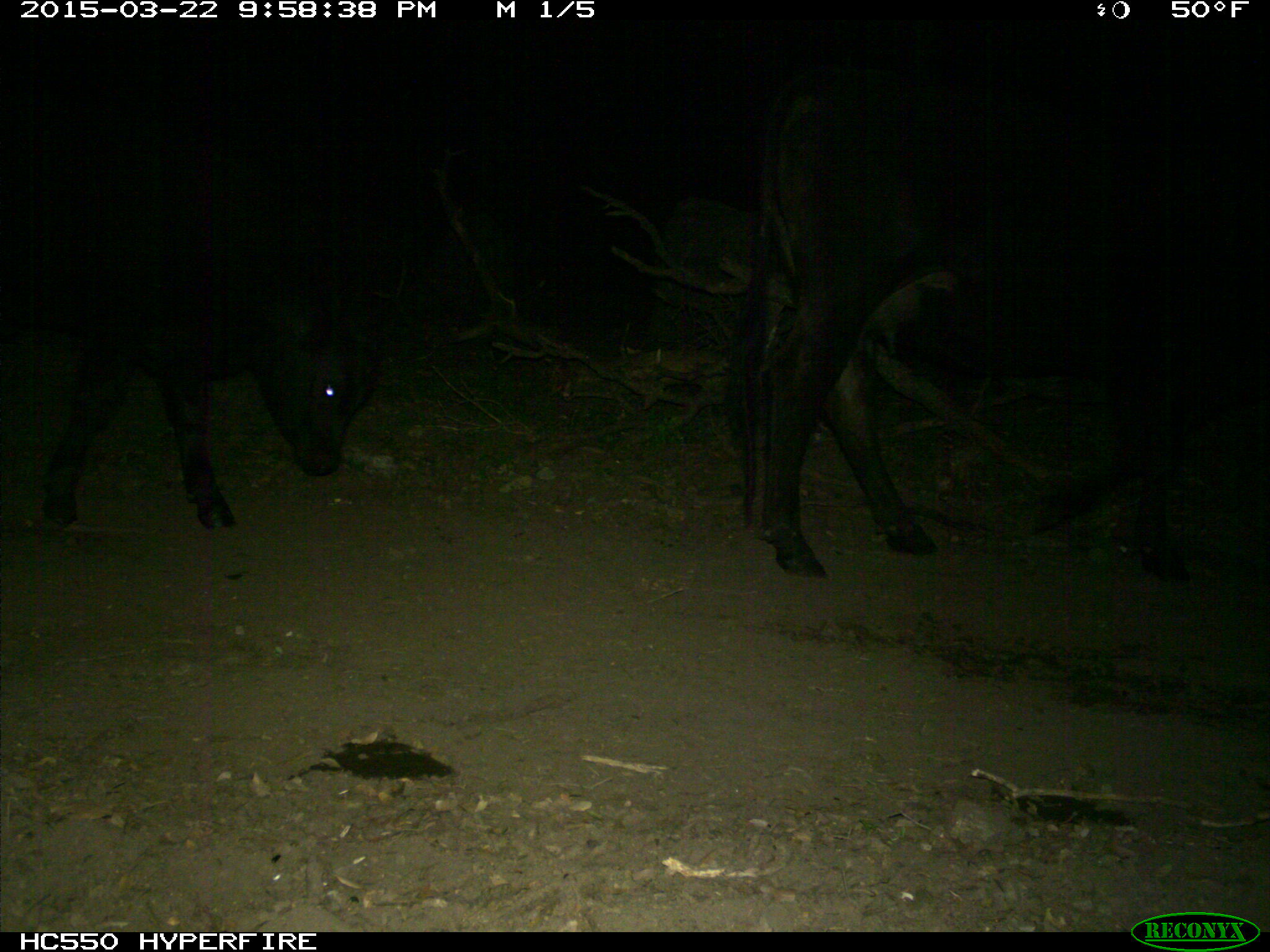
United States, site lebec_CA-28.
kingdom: Animalia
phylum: Chordata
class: Mammalia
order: Artiodactyla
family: Bovidae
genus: Bos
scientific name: Bos taurus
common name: domestic cow